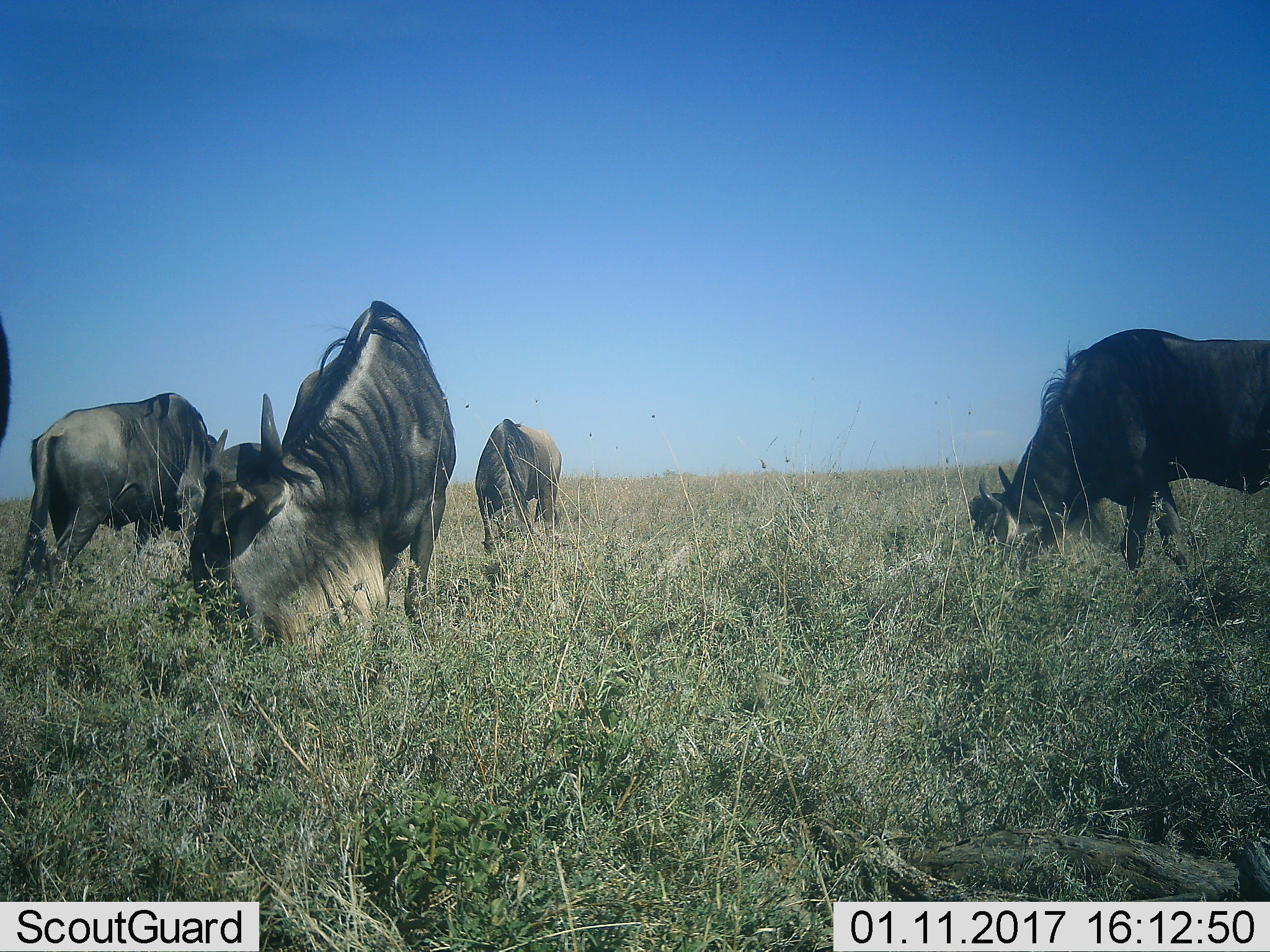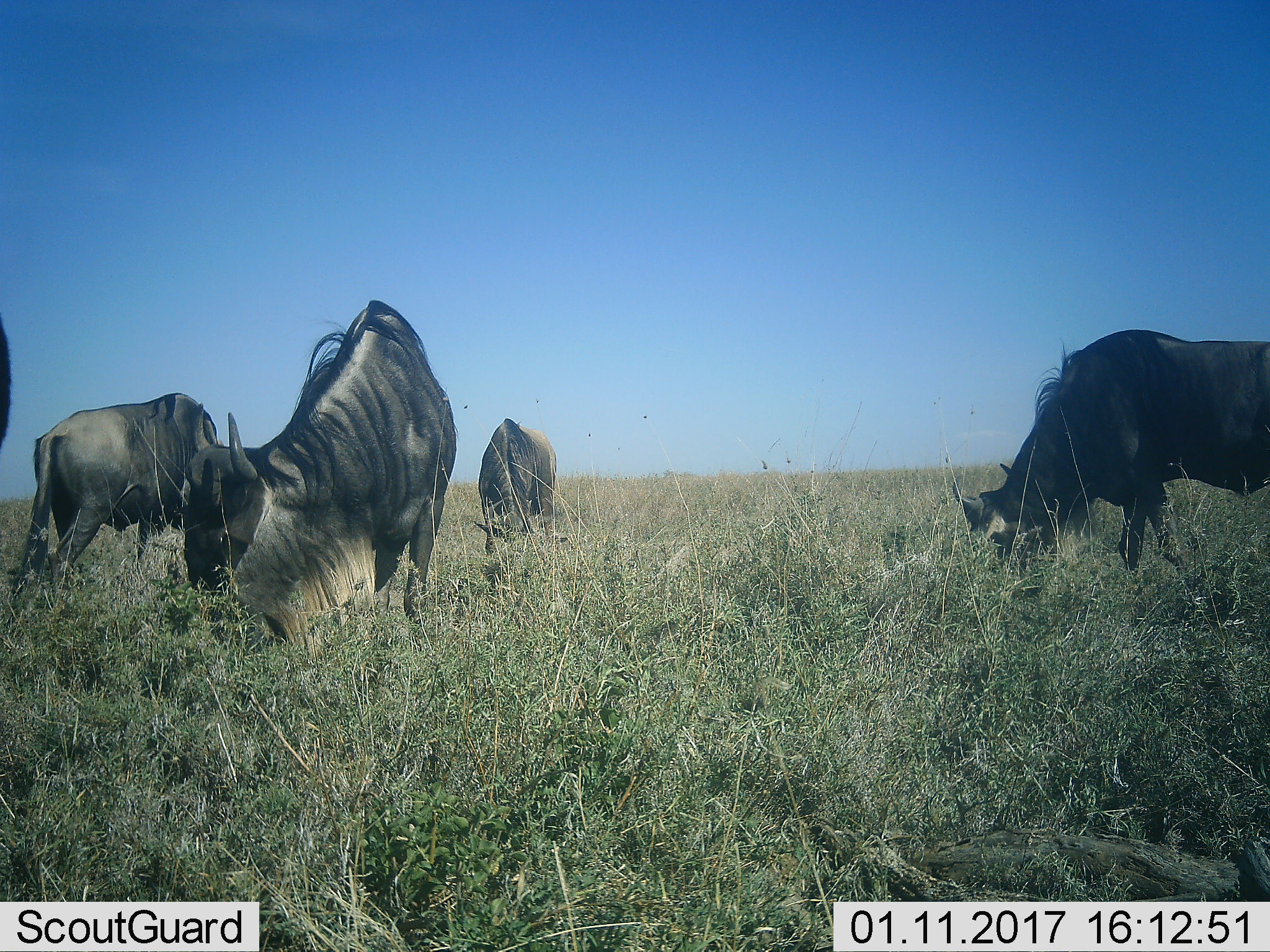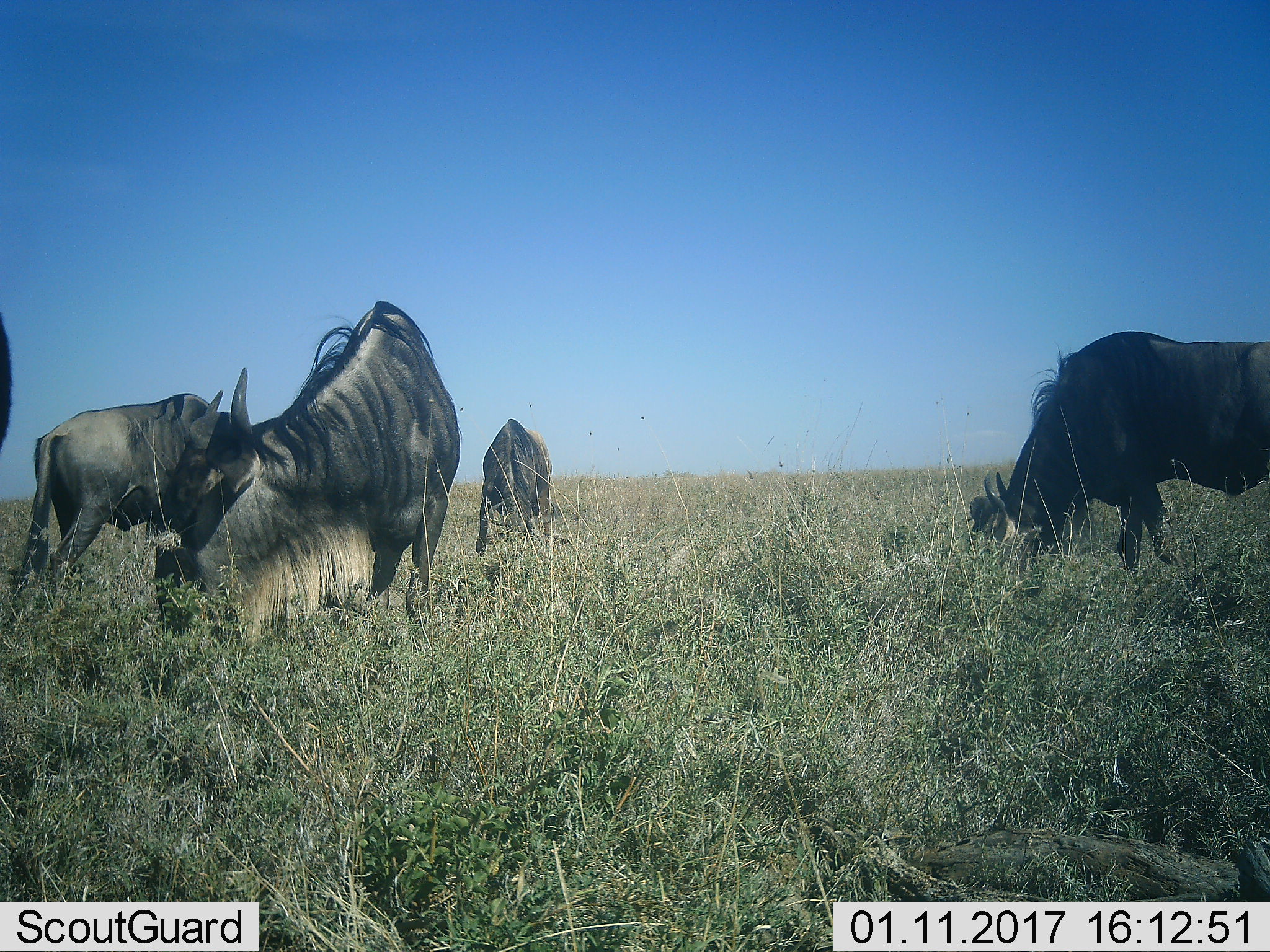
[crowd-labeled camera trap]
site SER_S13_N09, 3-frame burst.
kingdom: Animalia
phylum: Chordata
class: Mammalia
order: Artiodactyla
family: Bovidae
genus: Connochaetes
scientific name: Connochaetes taurinus taurinus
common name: blue wildebeest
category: wildebeestblue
Wildebeestblue (blue wildebeest) (Connochaetes taurinus taurinus), count 5. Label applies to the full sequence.